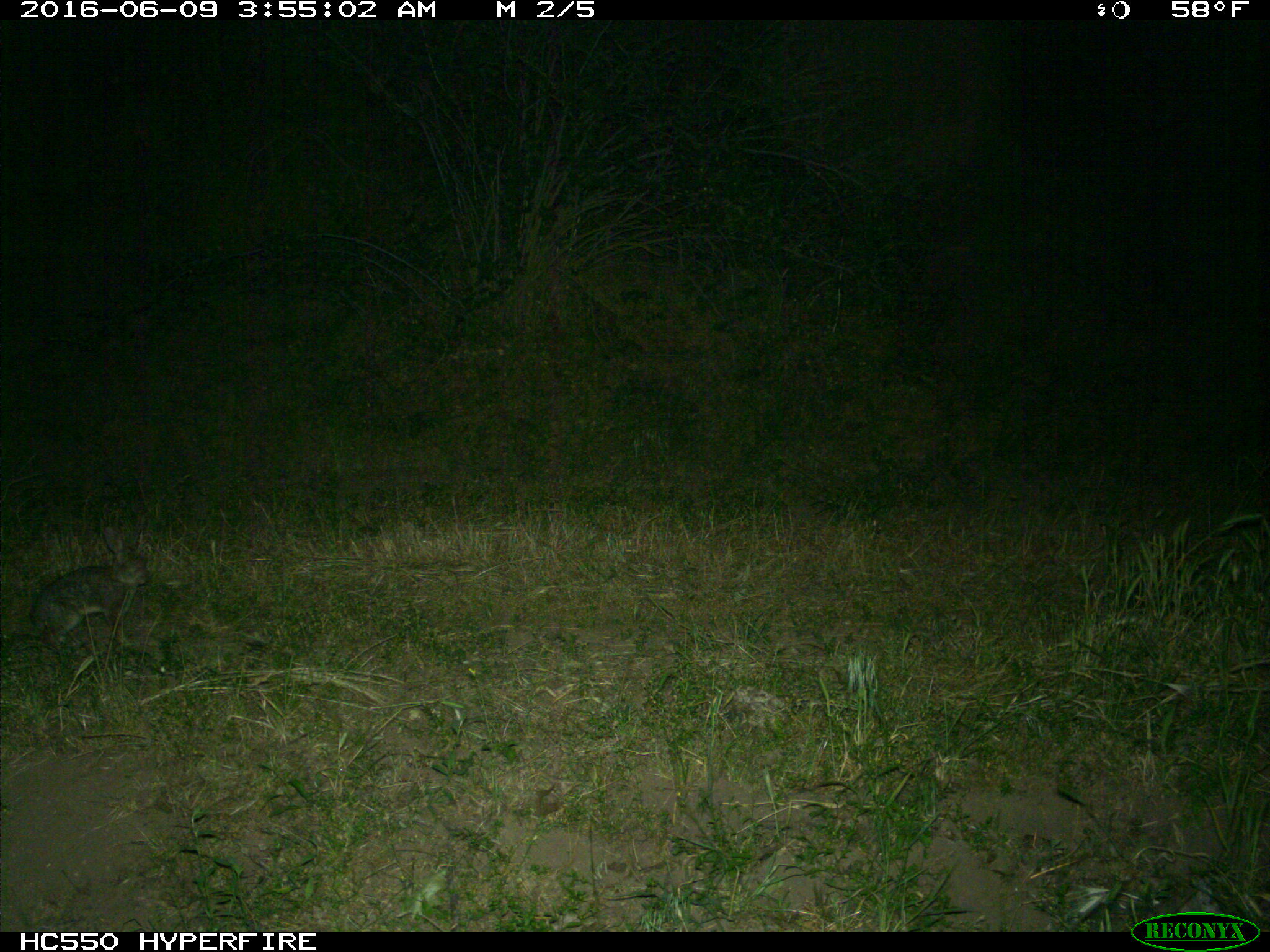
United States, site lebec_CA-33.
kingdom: Animalia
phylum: Chordata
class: Mammalia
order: Lagomorpha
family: Leporidae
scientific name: Leporidae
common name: rabbits and hares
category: unidentified rabbit